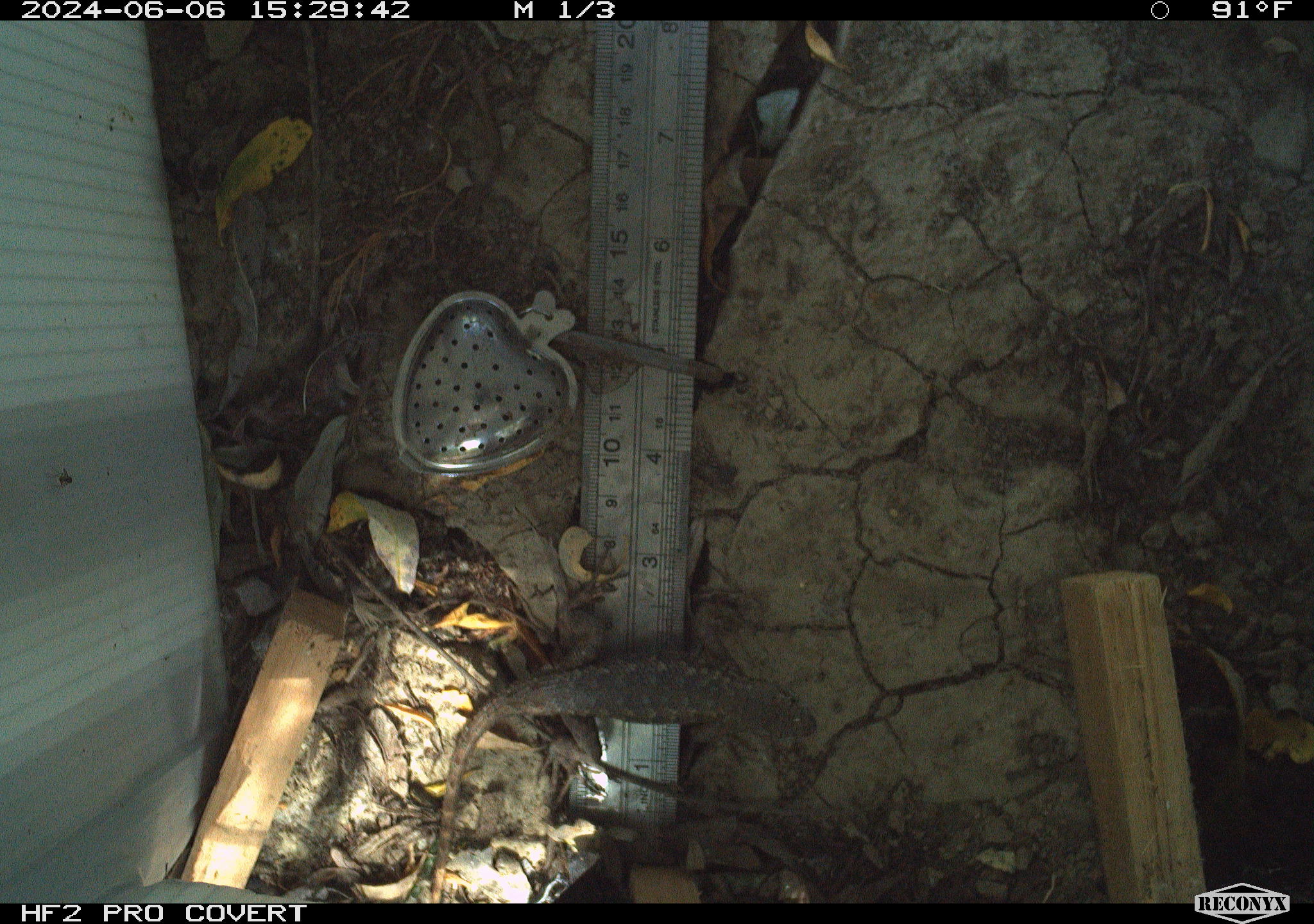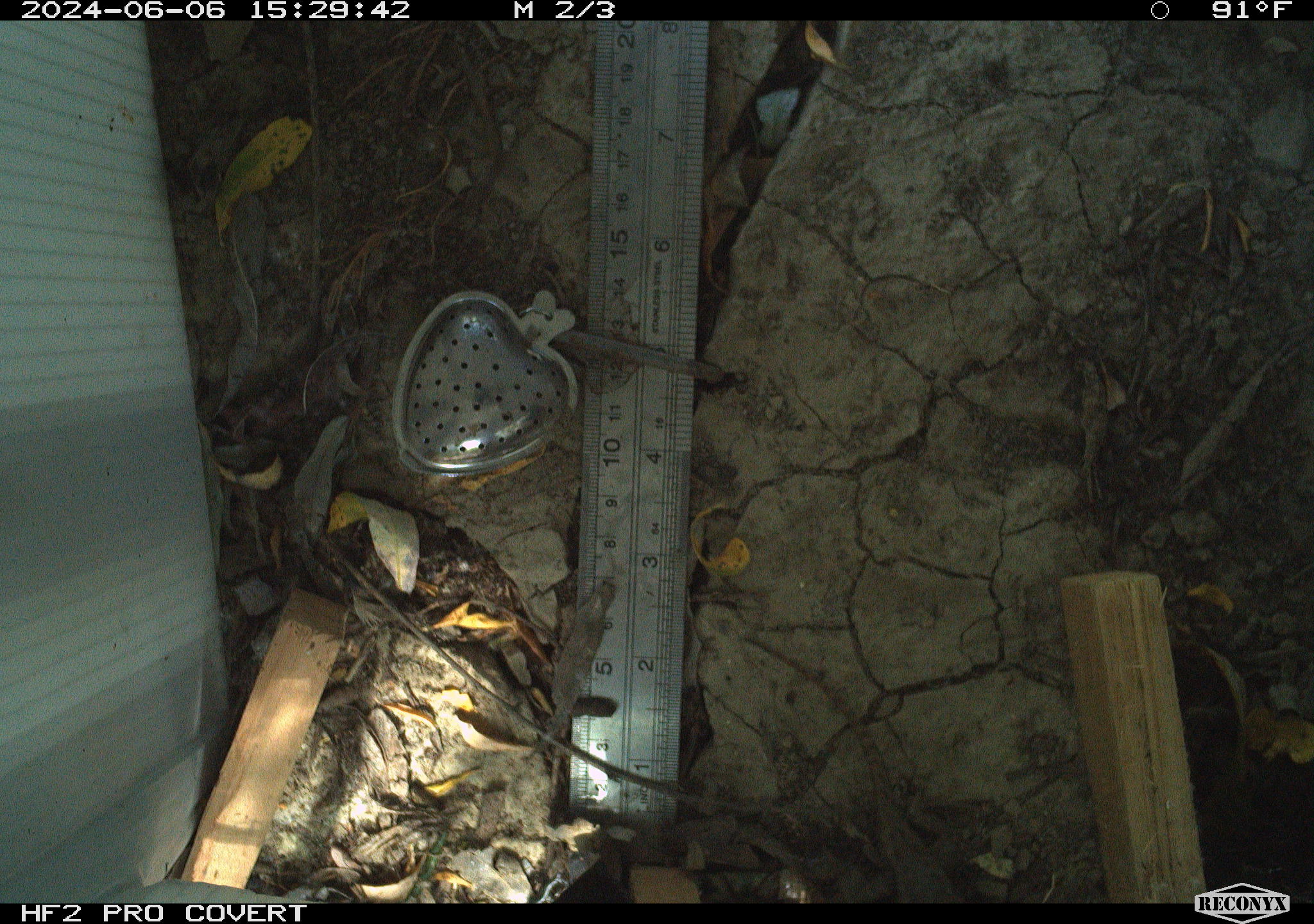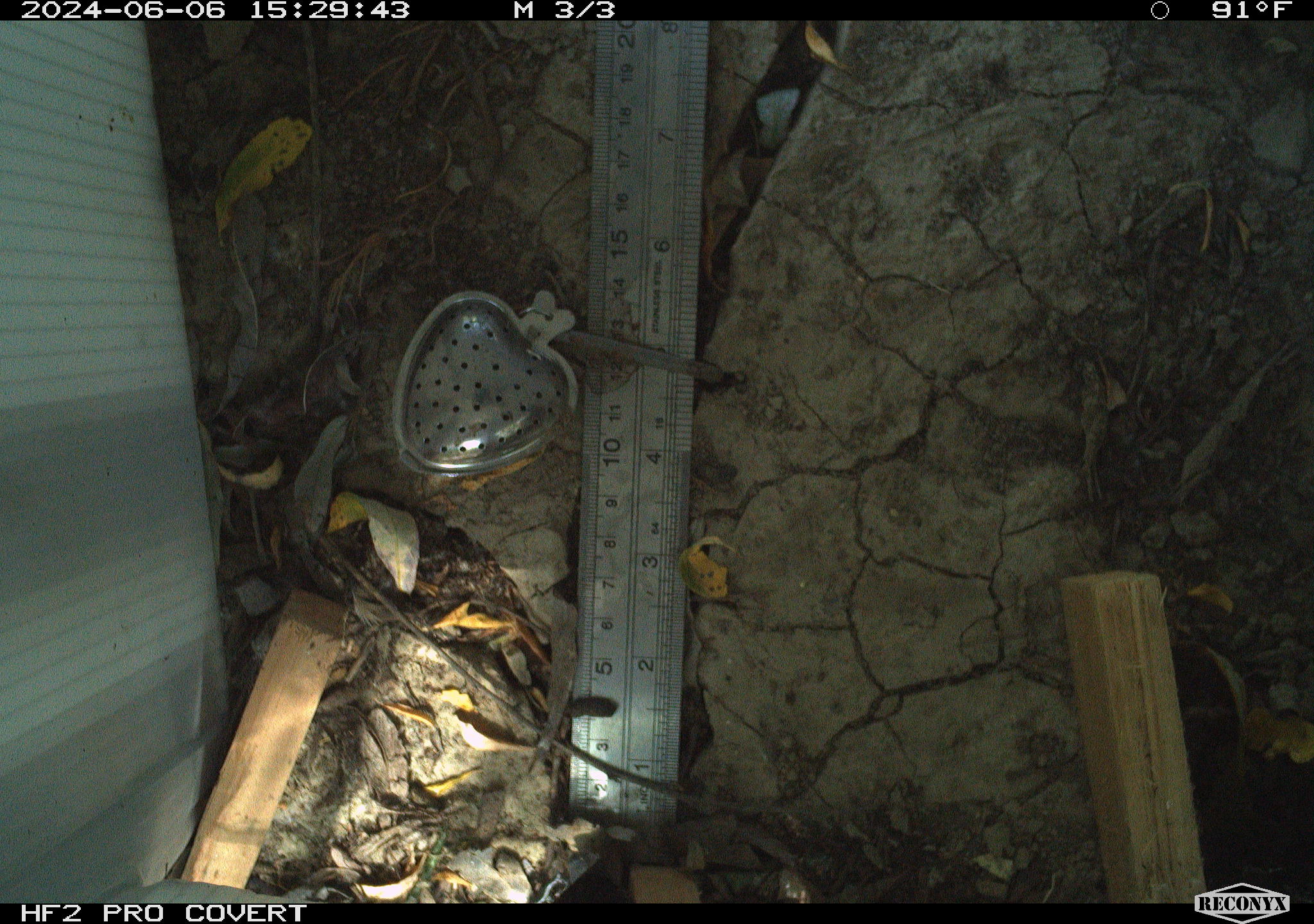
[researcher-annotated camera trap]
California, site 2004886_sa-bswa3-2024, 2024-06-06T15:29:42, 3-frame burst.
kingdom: Animalia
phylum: Chordata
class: Reptilia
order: Squamata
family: Phrynosomatidae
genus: Sceloporus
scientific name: Sceloporus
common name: spiny lizards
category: sceloporus species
Sceloporus species (spiny lizards) (Sceloporus).